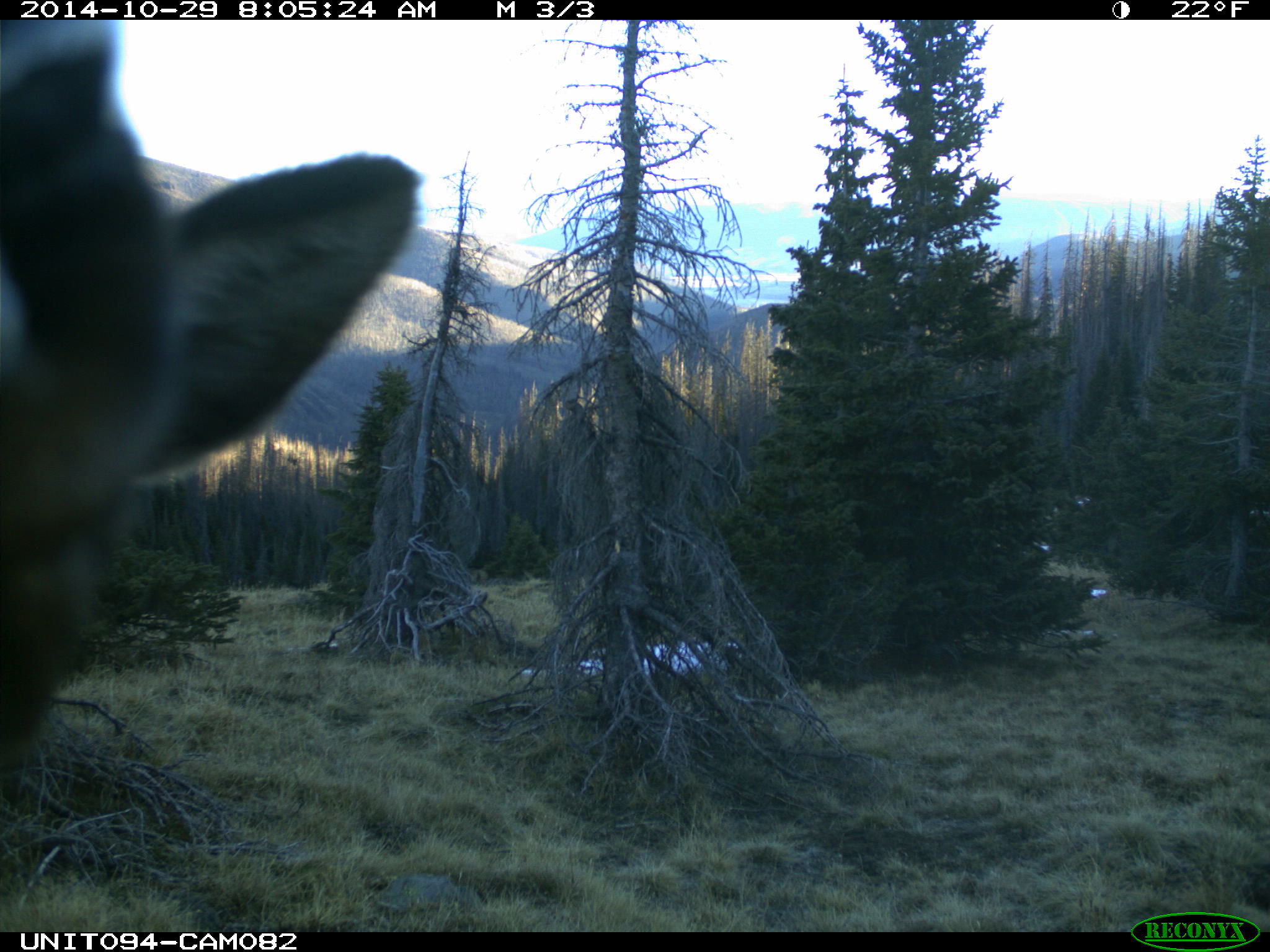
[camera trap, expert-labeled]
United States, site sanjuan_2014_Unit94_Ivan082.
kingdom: Animalia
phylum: Chordata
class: Mammalia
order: Artiodactyla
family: Cervidae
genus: Cervus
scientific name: Cervus elaphus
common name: red deer